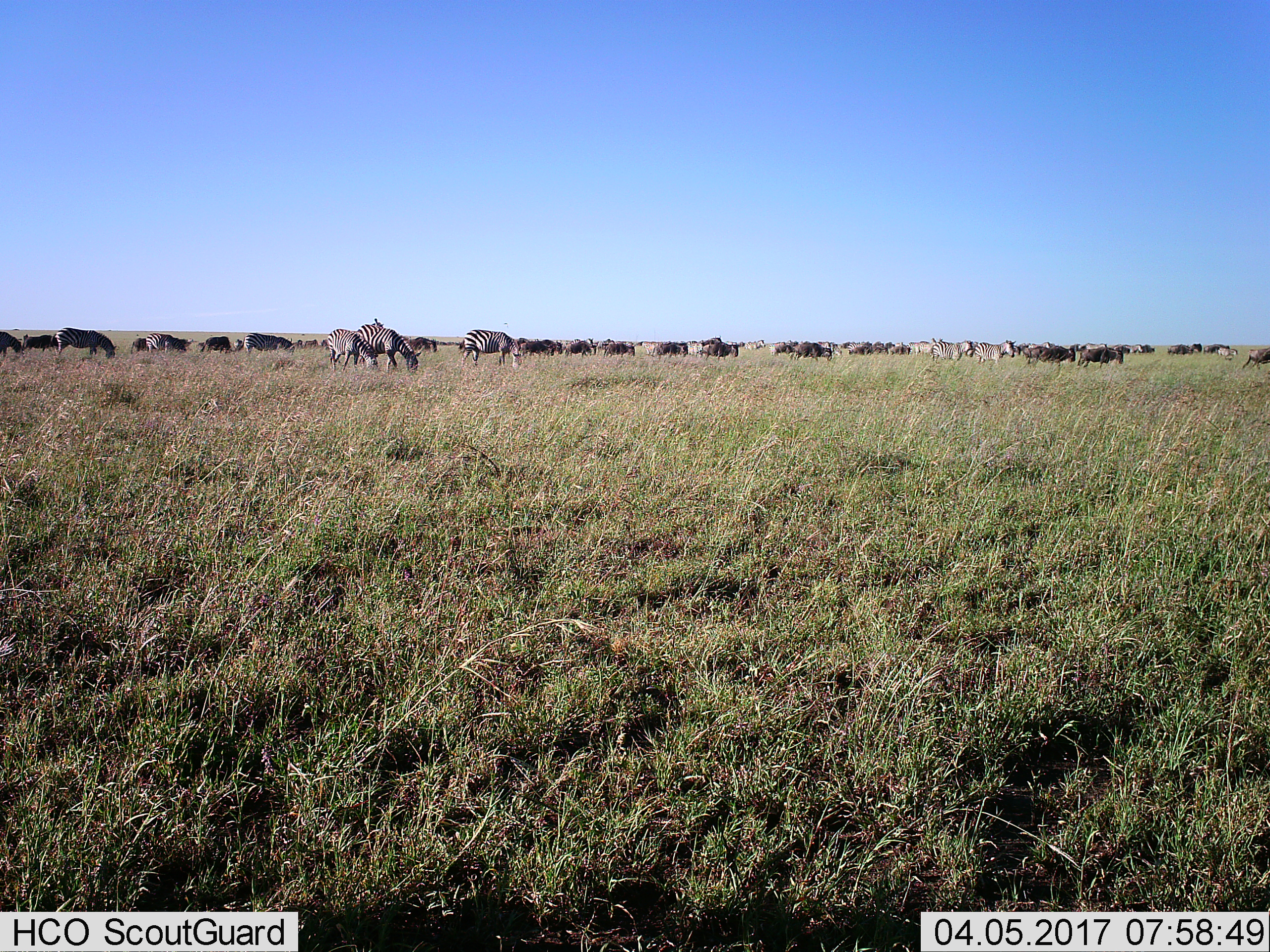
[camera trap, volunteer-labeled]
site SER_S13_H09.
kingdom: Animalia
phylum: Chordata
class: Mammalia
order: Artiodactyla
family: Bovidae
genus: Connochaetes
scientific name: Connochaetes taurinus taurinus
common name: blue wildebeest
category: wildebeestblue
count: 11-50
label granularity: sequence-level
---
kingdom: Animalia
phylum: Chordata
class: Mammalia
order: Perissodactyla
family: Equidae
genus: Equus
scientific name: Equus quagga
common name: plains zebra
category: zebraplains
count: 11-50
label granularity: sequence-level